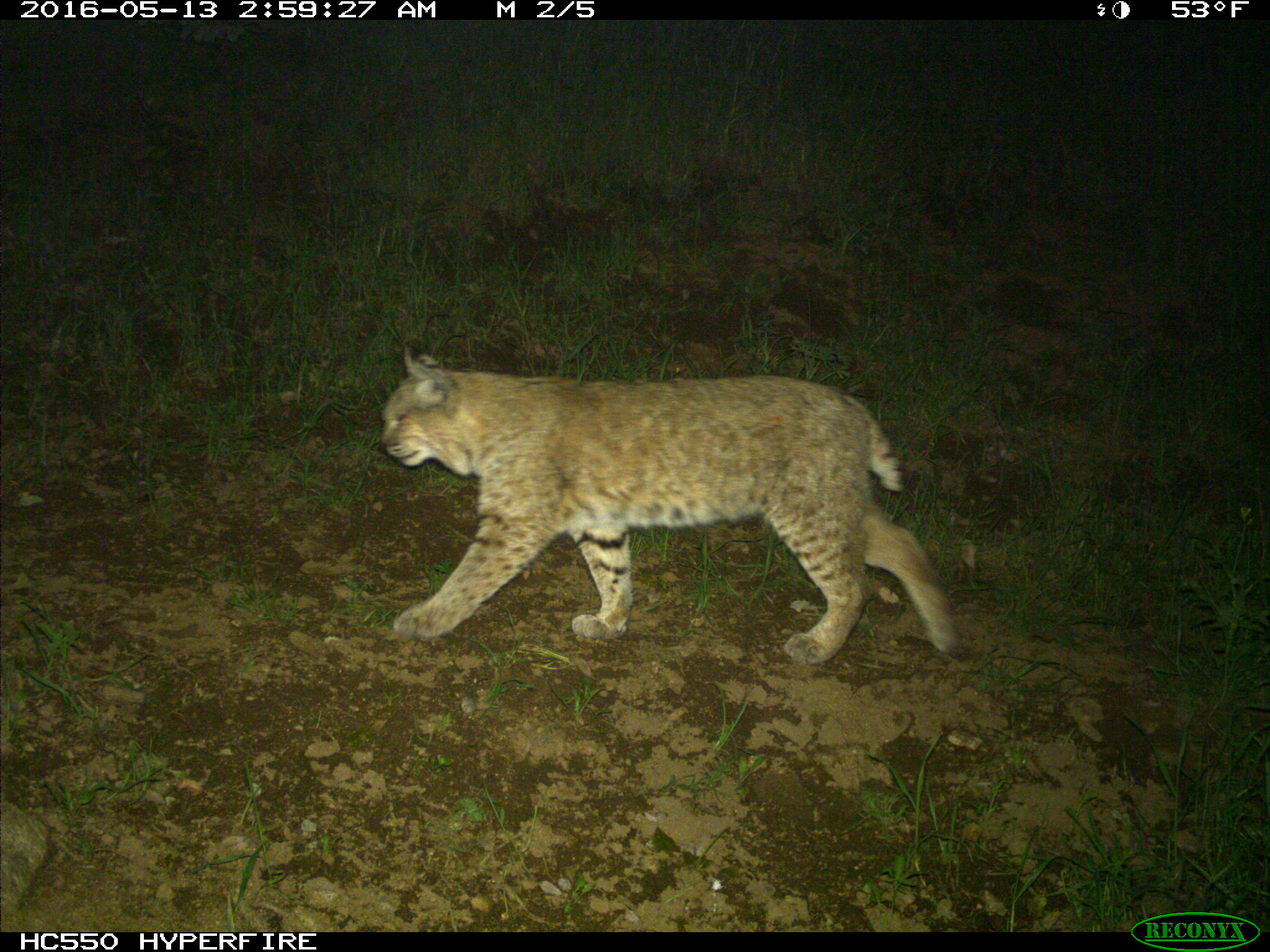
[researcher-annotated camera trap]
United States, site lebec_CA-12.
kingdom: Animalia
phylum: Chordata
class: Mammalia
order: Carnivora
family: Felidae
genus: Lynx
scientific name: Lynx rufus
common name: bobcat